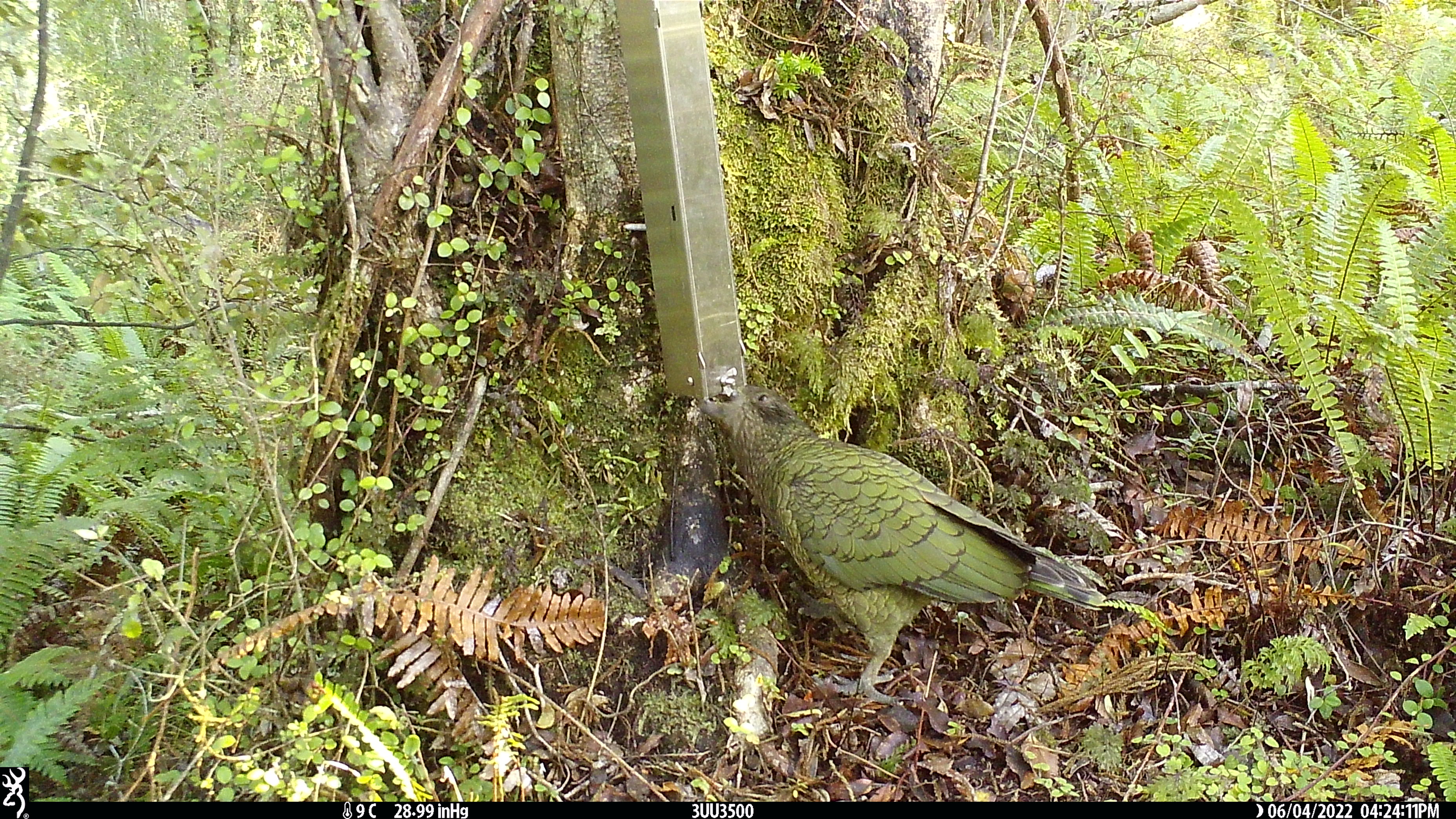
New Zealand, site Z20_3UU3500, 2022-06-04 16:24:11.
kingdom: Animalia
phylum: Chordata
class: Aves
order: Psittaciformes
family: Strigopidae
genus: Nestor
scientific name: Nestor notabilis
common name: kea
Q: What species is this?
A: Kea (Nestor notabilis).